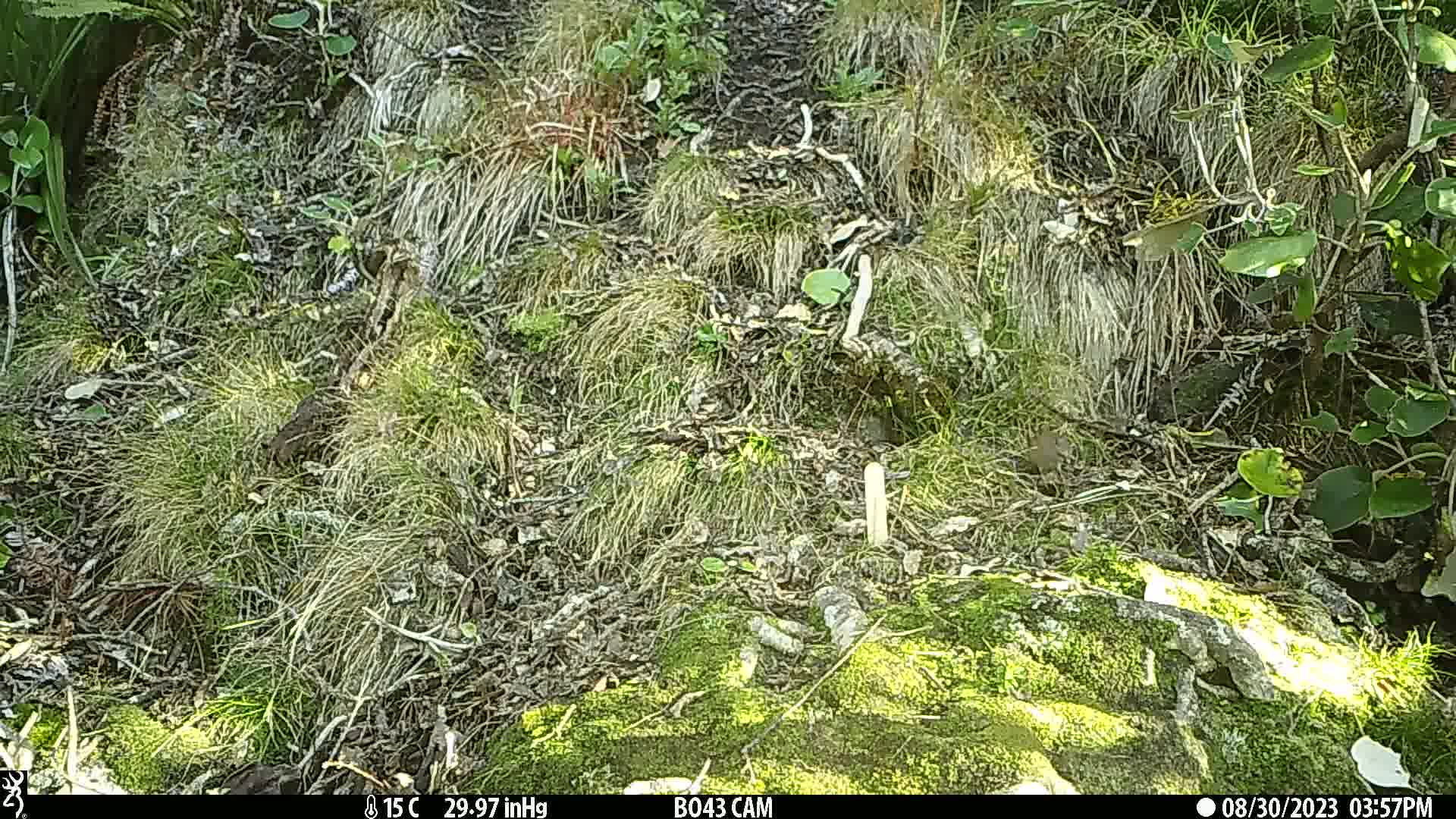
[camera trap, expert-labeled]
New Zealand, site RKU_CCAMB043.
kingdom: Animalia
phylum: Chordata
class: Aves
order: Passeriformes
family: Prunellidae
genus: Prunella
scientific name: Prunella modularis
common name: dunnock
Dunnock (Prunella modularis).